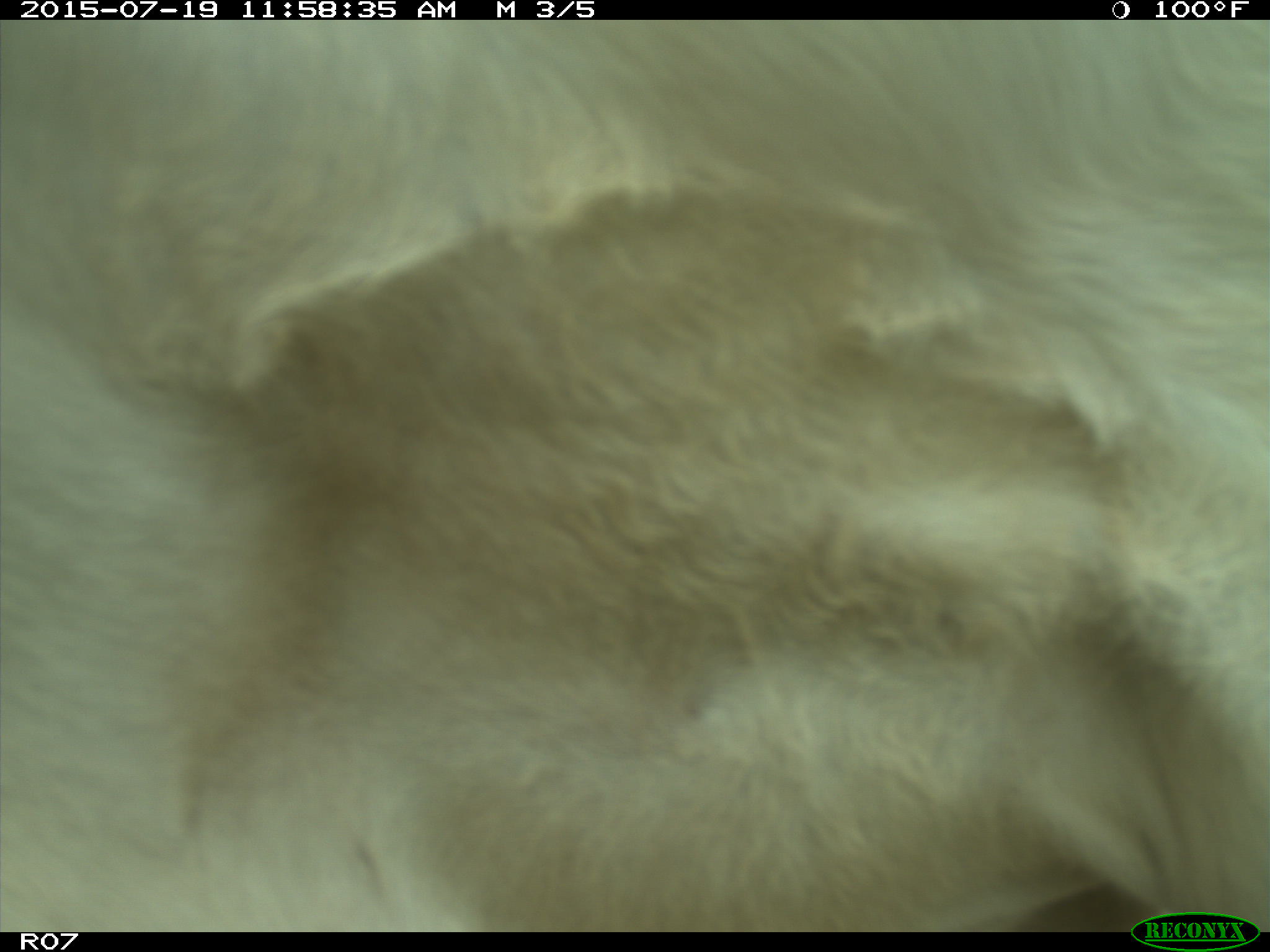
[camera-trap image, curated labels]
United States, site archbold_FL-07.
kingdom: Animalia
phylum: Chordata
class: Mammalia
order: Artiodactyla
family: Bovidae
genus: Bos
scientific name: Bos taurus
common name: domestic cow